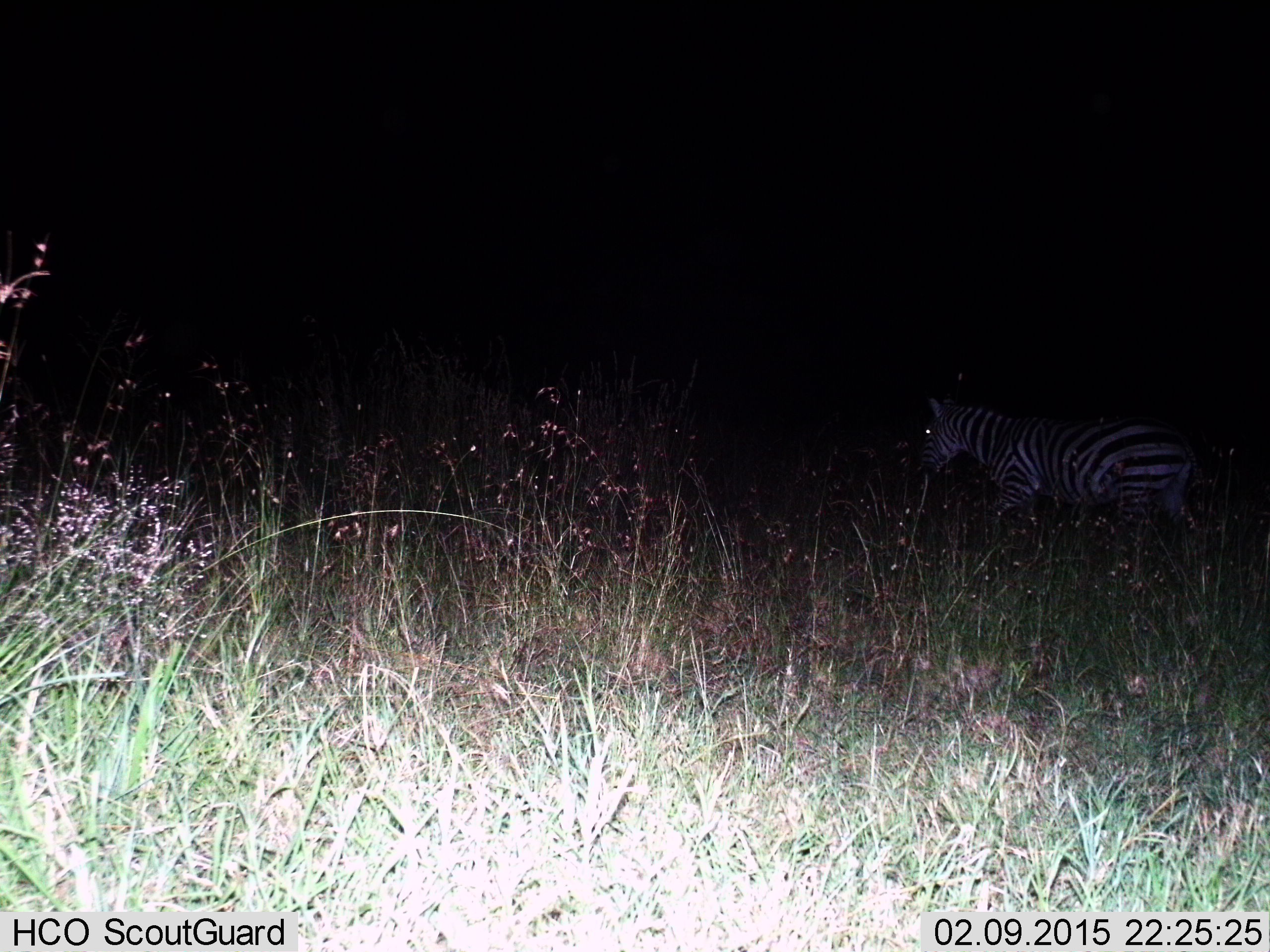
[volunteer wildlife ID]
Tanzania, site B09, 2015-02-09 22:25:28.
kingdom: Animalia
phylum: Chordata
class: Mammalia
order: Perissodactyla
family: Equidae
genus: Equus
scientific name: Equus quagga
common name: plains zebra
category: zebra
Zebra (plains zebra) (Equus quagga), count 1. Behavior (volunteer vote fractions): standing 0%, resting 0%, moving 100%, interacting 0%. Young present (vote fraction): 0%. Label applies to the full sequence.